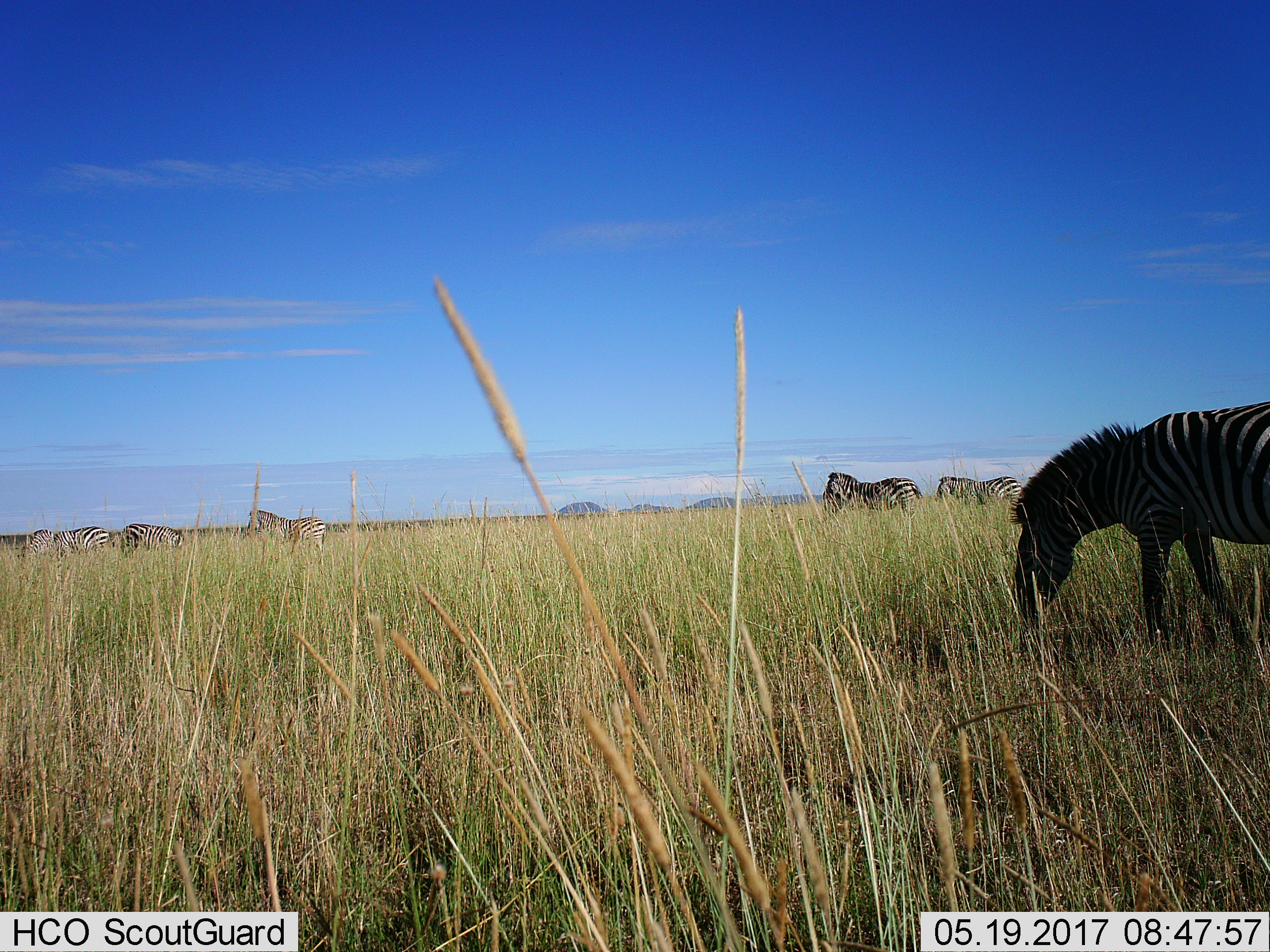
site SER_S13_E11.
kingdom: Animalia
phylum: Chordata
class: Mammalia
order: Perissodactyla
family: Equidae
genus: Equus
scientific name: Equus quagga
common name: plains zebra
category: zebraplains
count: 6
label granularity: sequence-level